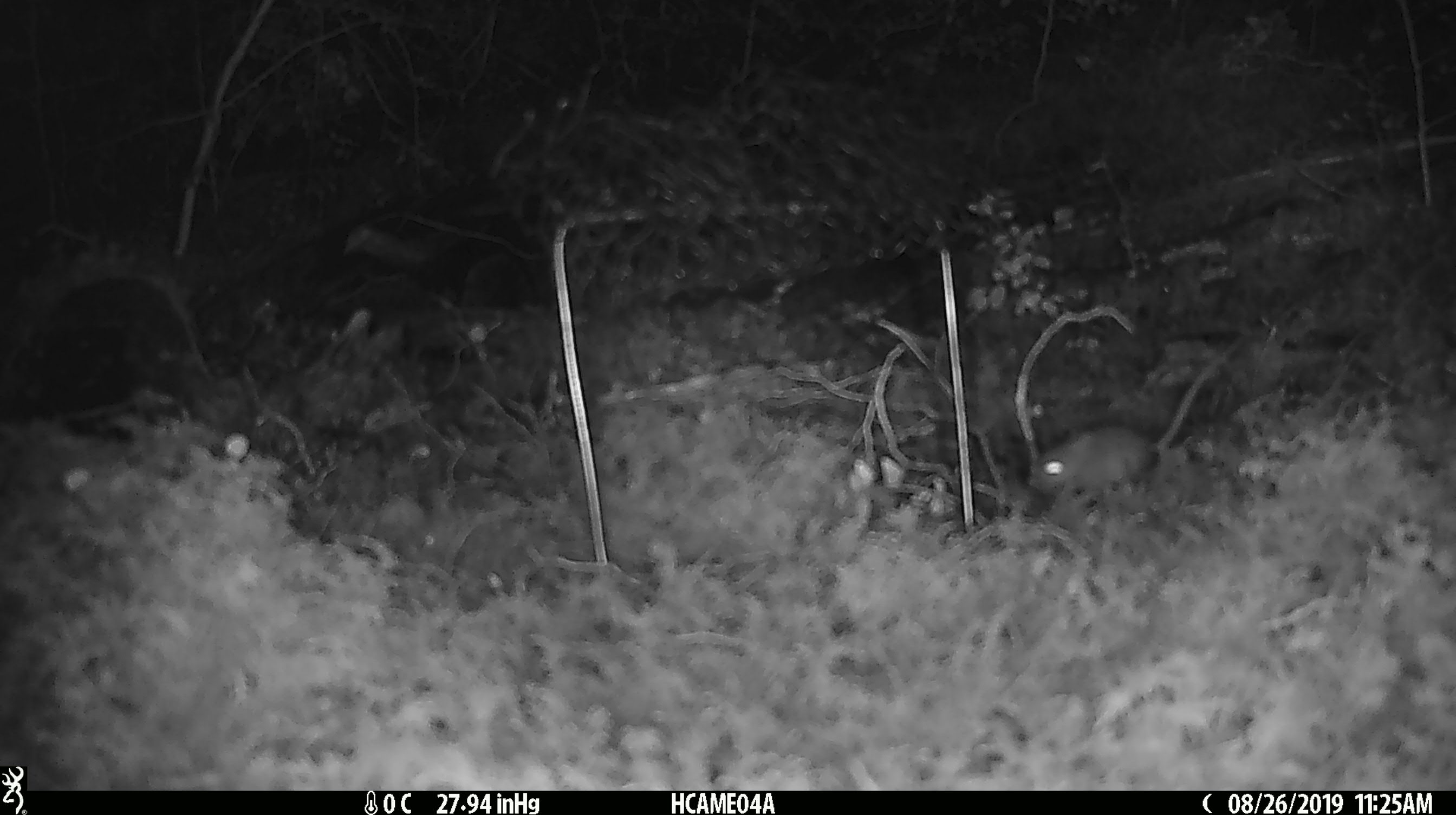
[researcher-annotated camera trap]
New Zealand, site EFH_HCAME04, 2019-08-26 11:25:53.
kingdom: Animalia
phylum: Chordata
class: Mammalia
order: Rodentia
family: Muridae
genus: Mus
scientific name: Mus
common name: mouse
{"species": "mouse (Mus)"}